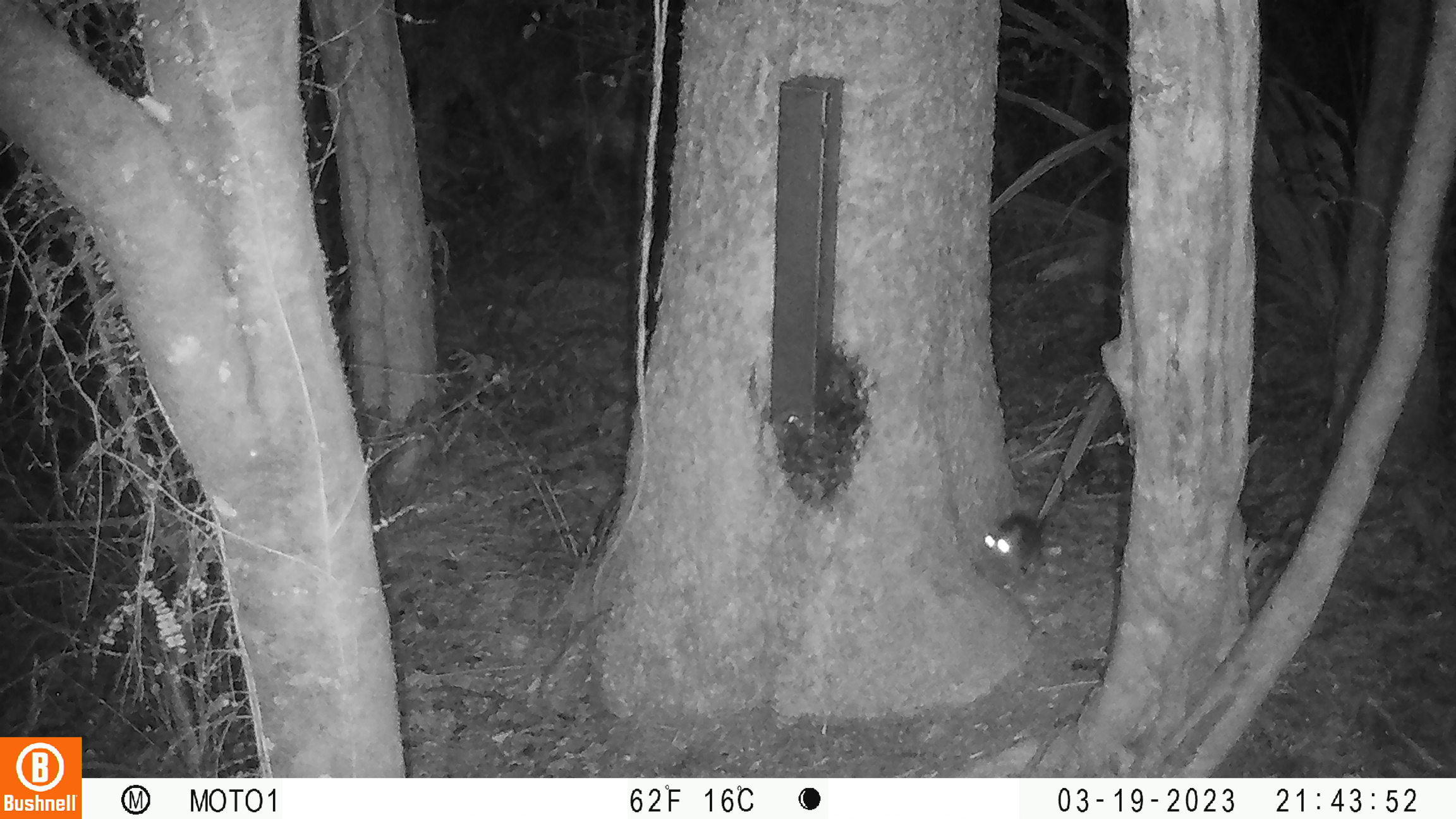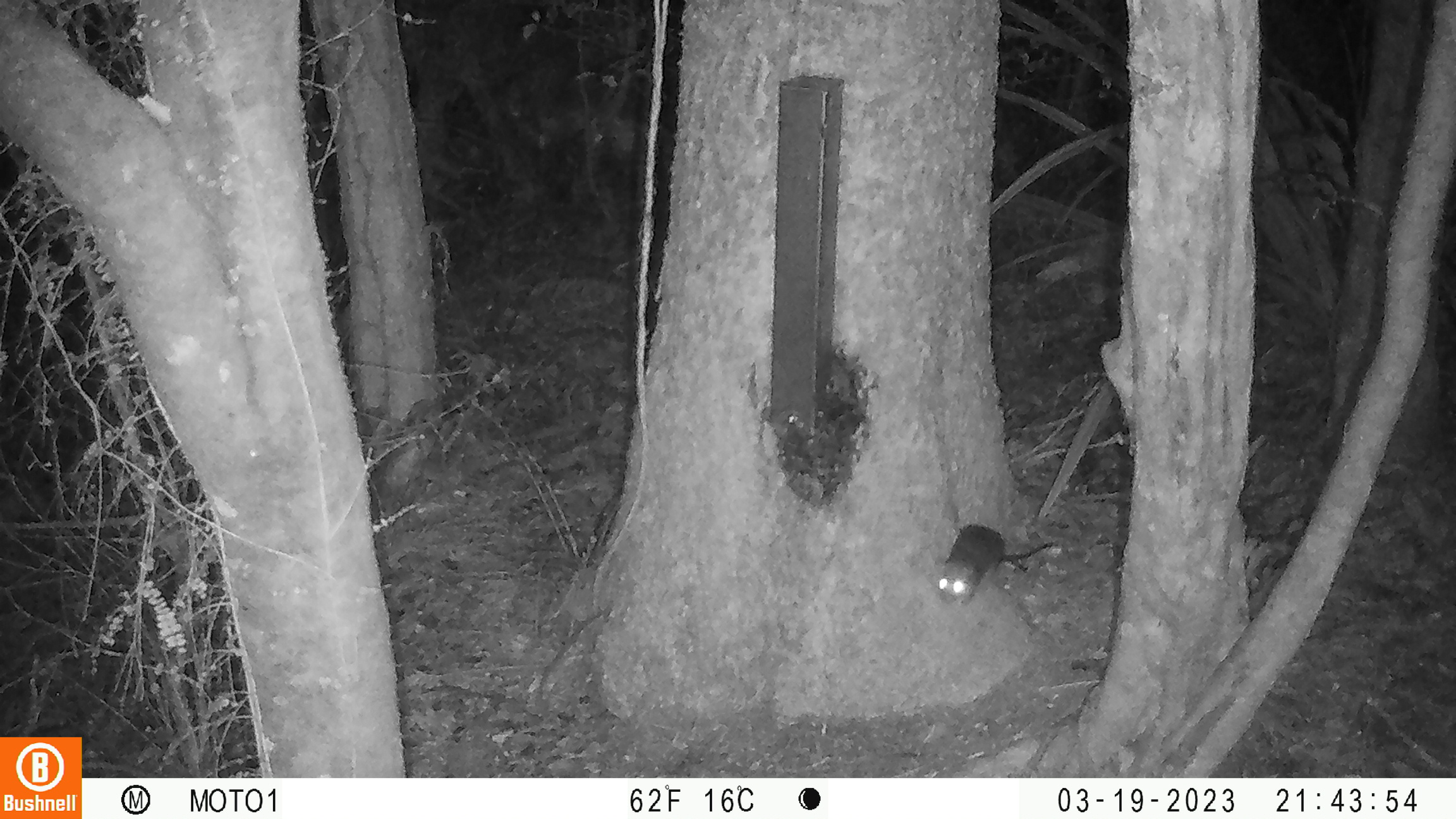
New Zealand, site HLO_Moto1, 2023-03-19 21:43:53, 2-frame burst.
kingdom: Animalia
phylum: Chordata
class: Mammalia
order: Rodentia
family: Muridae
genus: Rattus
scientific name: Rattus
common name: rat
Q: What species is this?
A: Rat (Rattus).